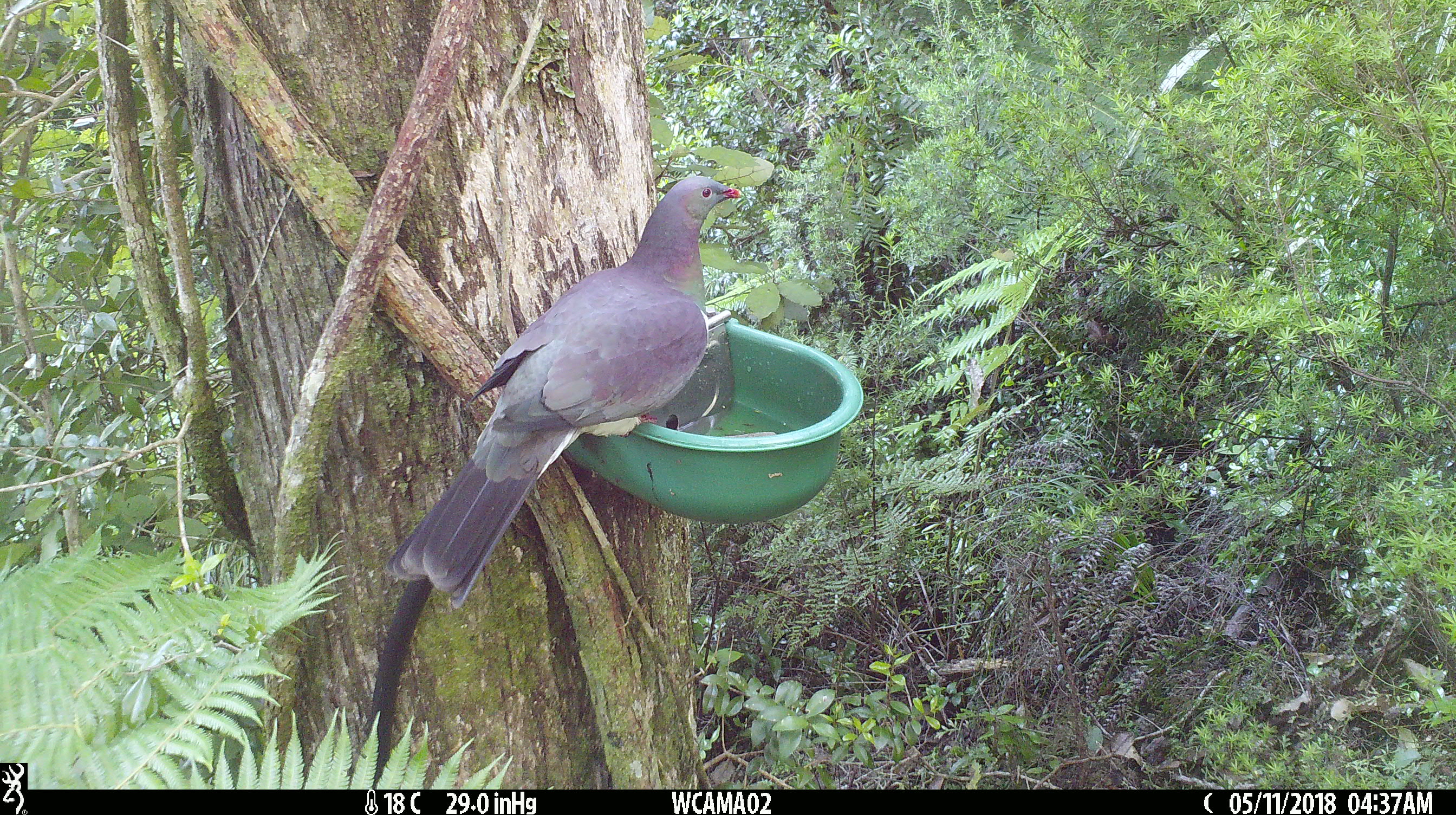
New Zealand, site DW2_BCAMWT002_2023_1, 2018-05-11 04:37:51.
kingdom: Animalia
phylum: Chordata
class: Aves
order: Columbiformes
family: Columbidae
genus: Hemiphaga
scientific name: Hemiphaga novaeseelandiae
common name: new zealand pigeon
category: kereru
Kereru (new zealand pigeon) (Hemiphaga novaeseelandiae).